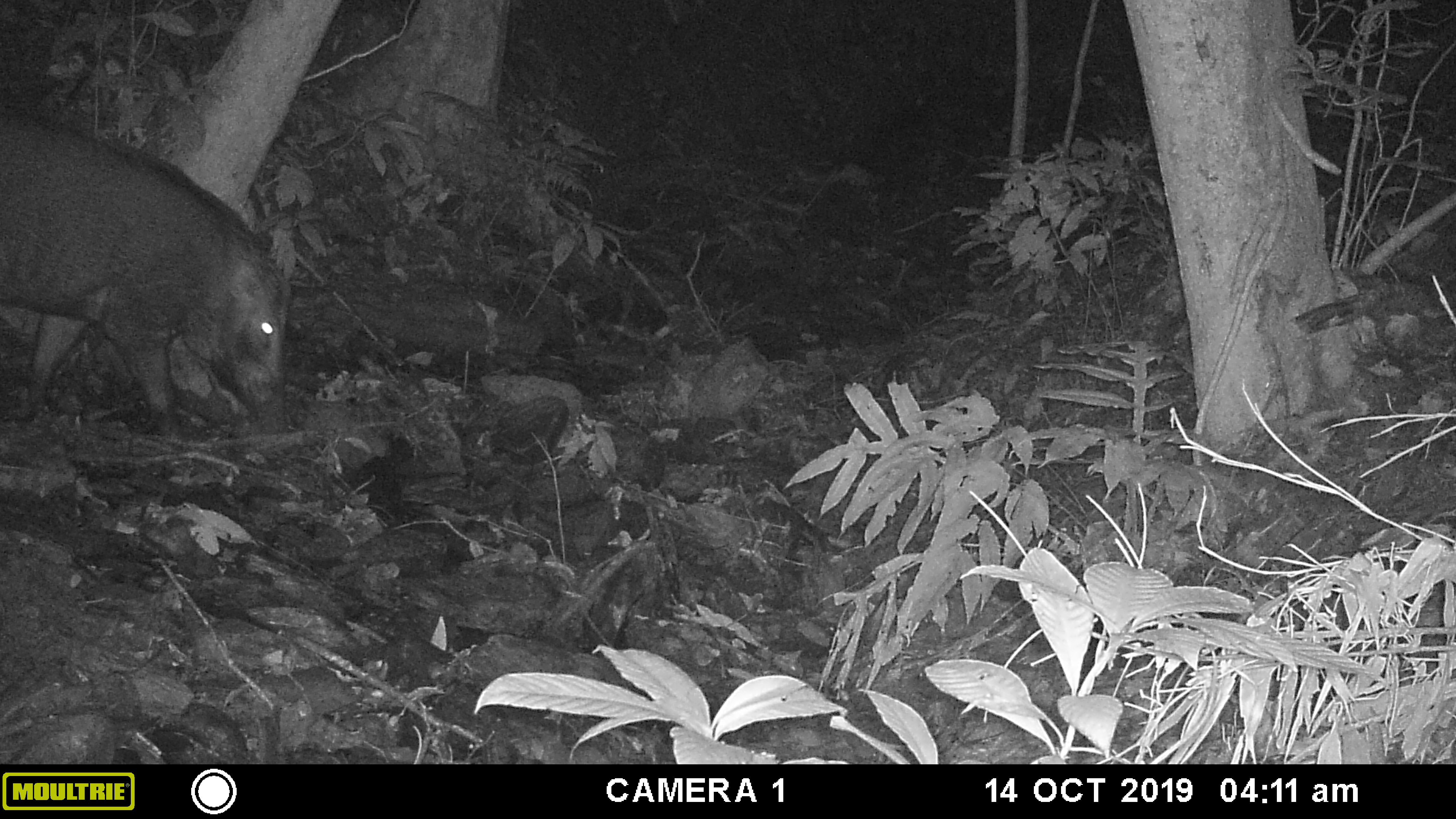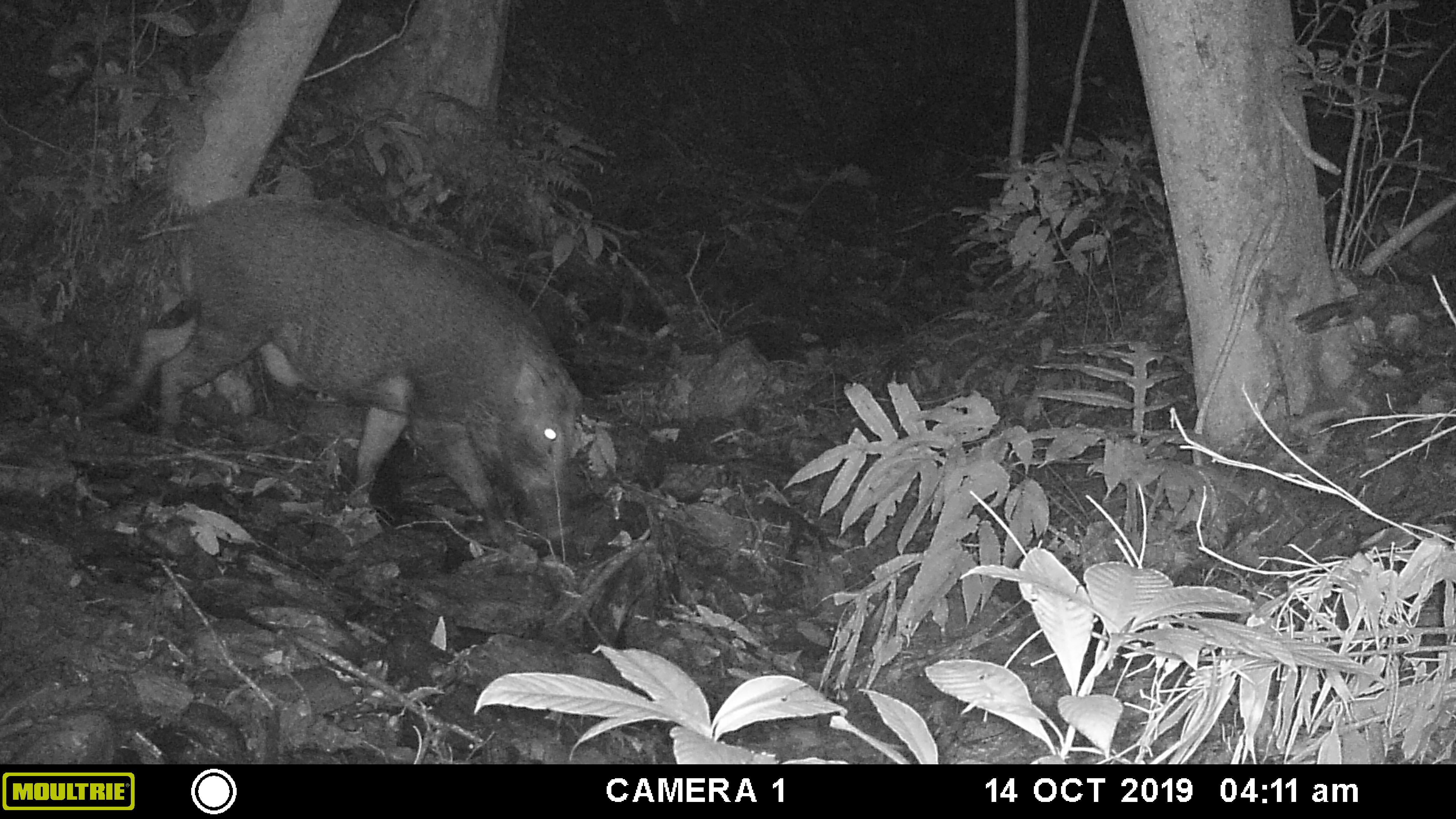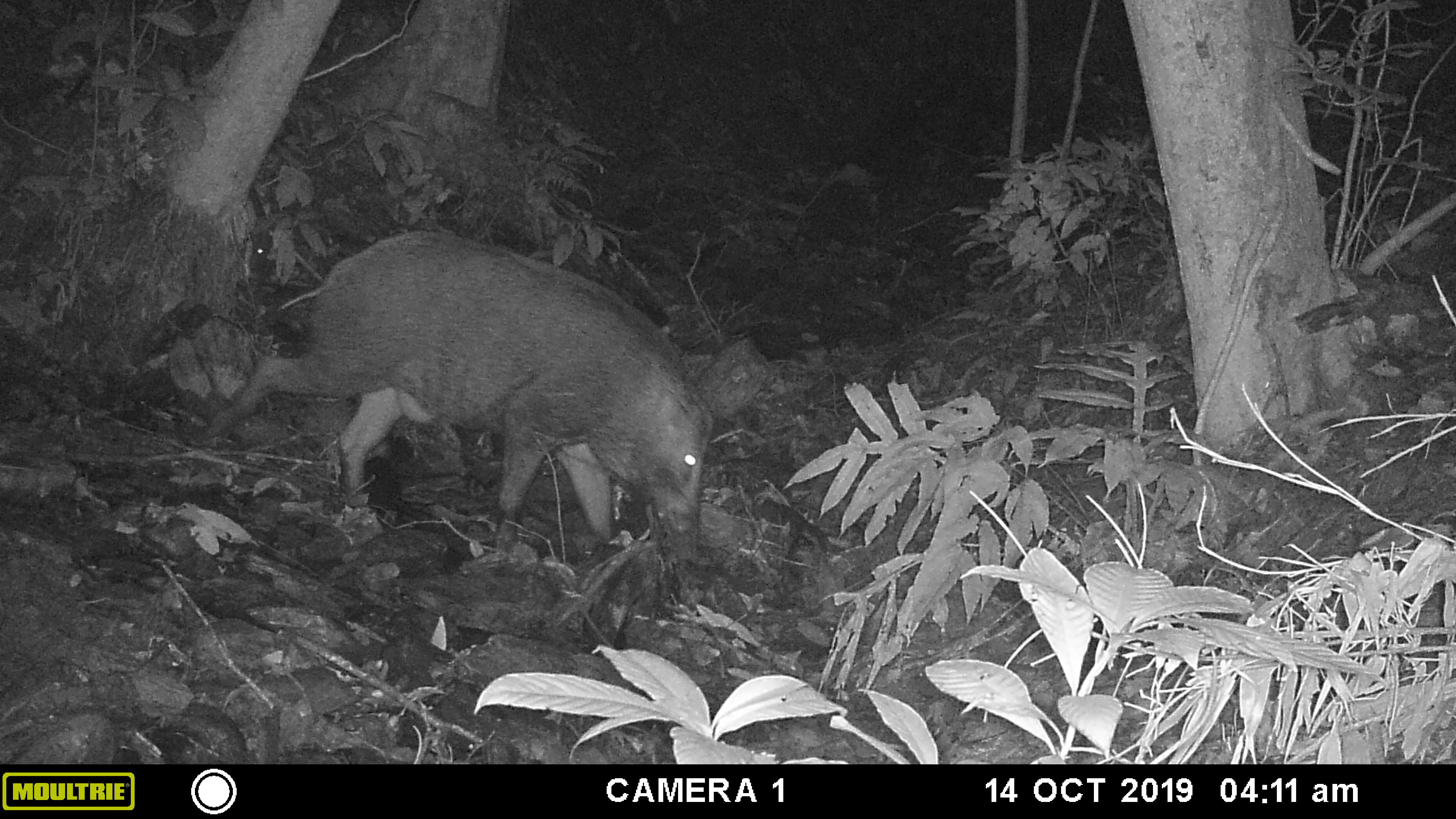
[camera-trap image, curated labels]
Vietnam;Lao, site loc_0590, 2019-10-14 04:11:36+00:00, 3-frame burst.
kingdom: Animalia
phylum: Chordata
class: Mammalia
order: Artiodactyla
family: Suidae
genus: Sus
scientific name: Sus scrofa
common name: eurasian wild pig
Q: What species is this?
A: Eurasian wild pig (Sus scrofa).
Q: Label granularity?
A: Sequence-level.